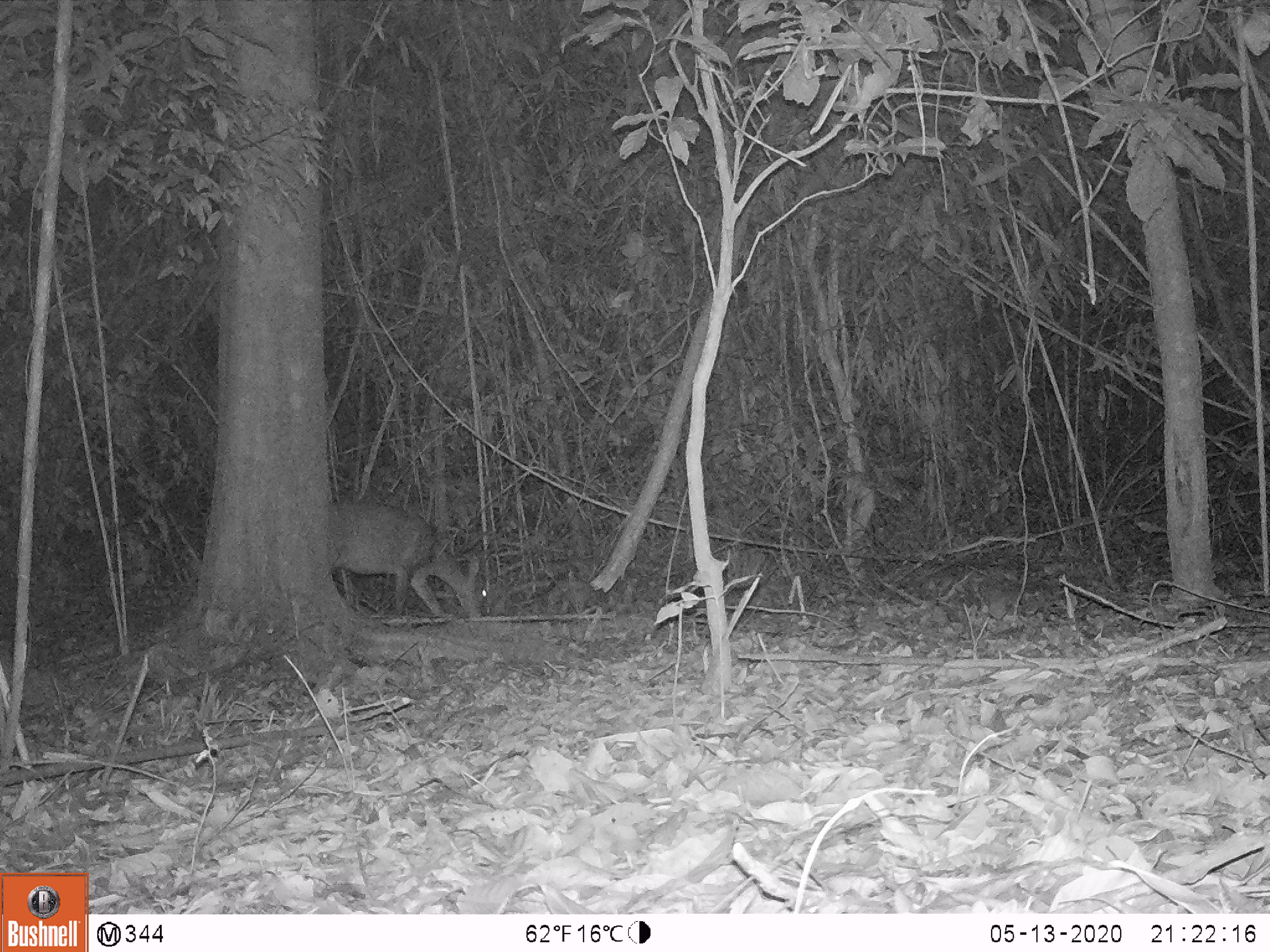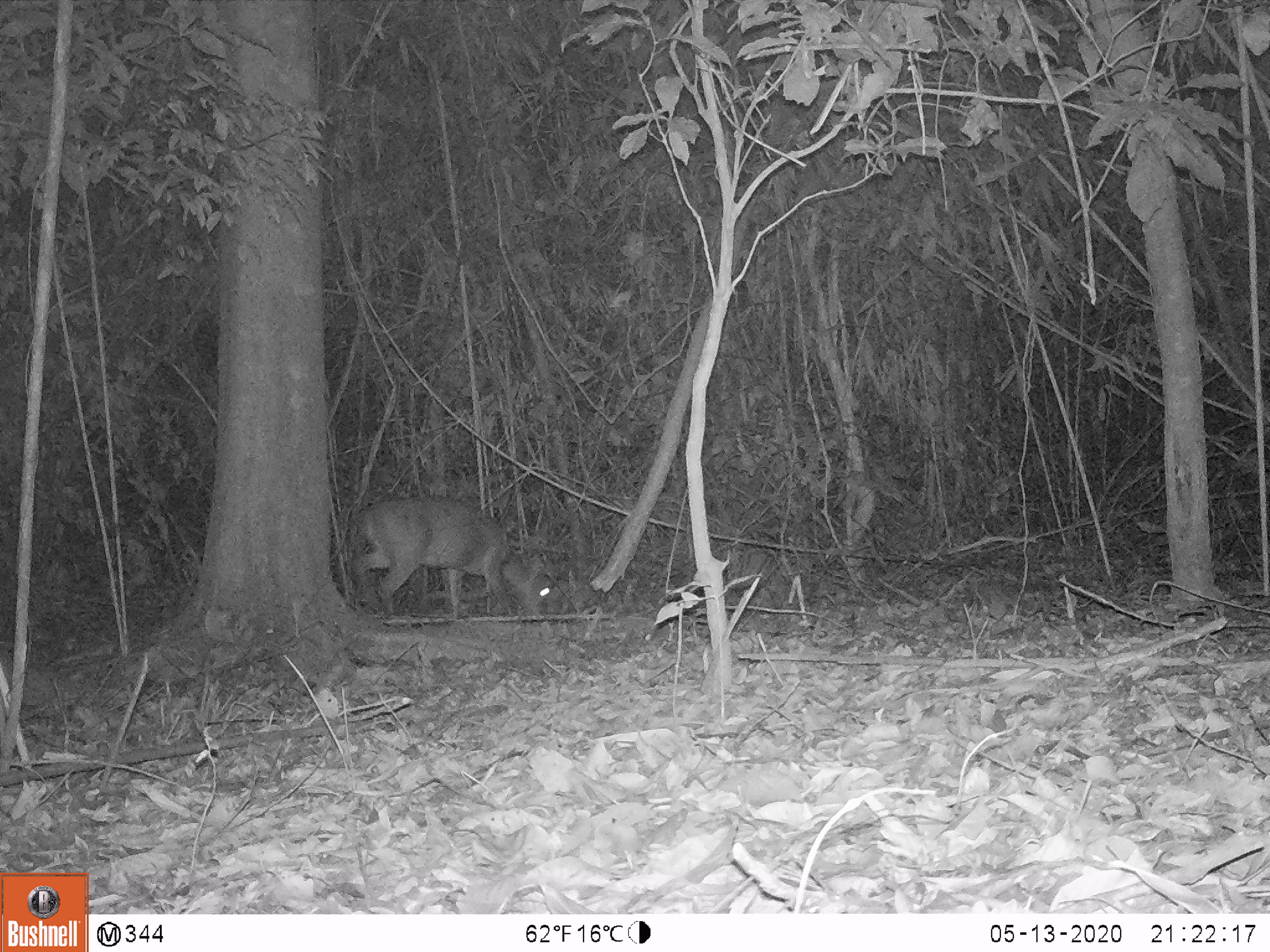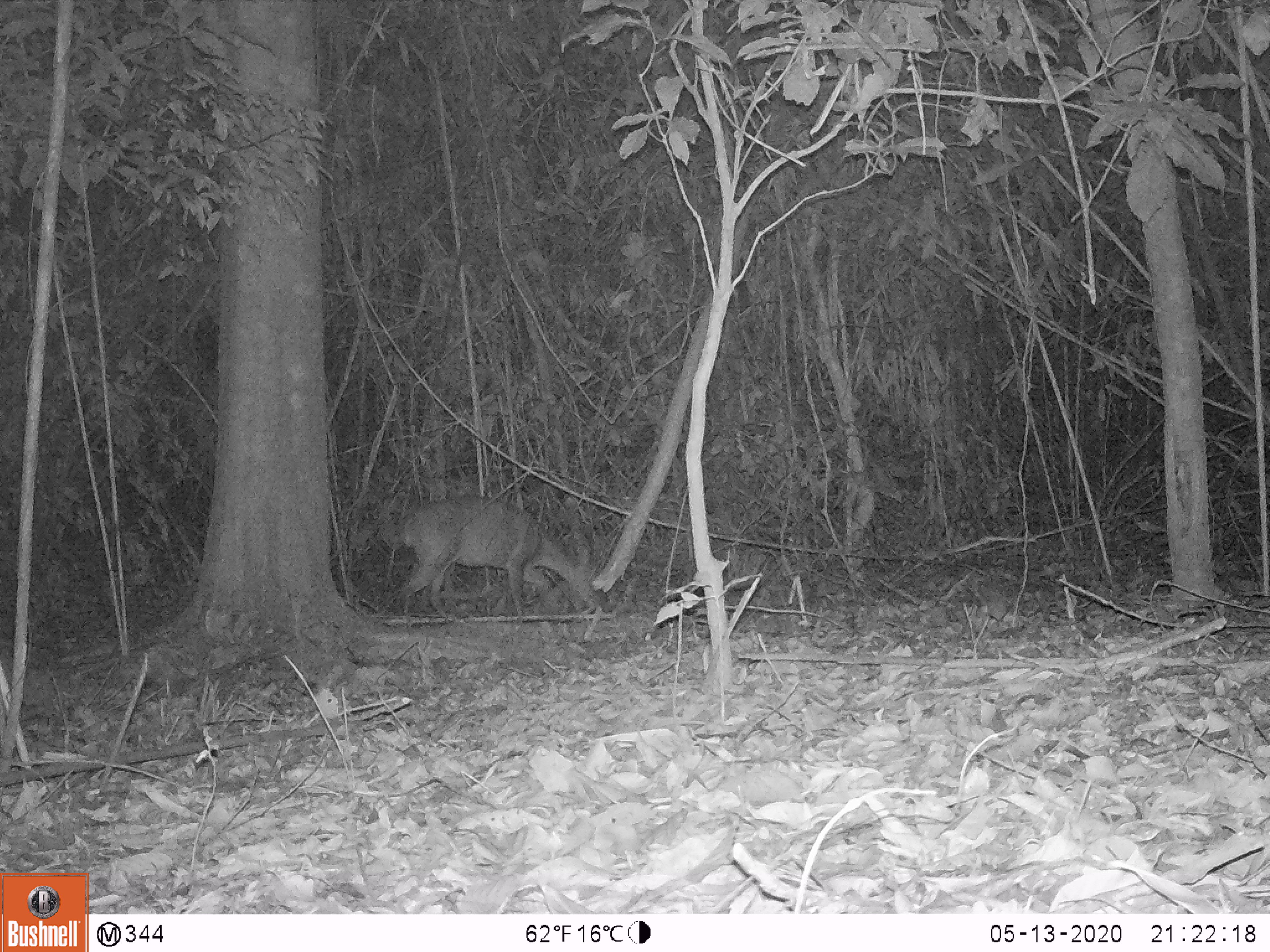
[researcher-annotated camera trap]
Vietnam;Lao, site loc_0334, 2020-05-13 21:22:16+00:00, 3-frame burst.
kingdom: Animalia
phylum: Chordata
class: Mammalia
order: Artiodactyla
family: Cervidae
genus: Muntiacus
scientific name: Muntiacus vuquangensis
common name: large-antlered muntjac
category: large antlered muntjac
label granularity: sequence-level